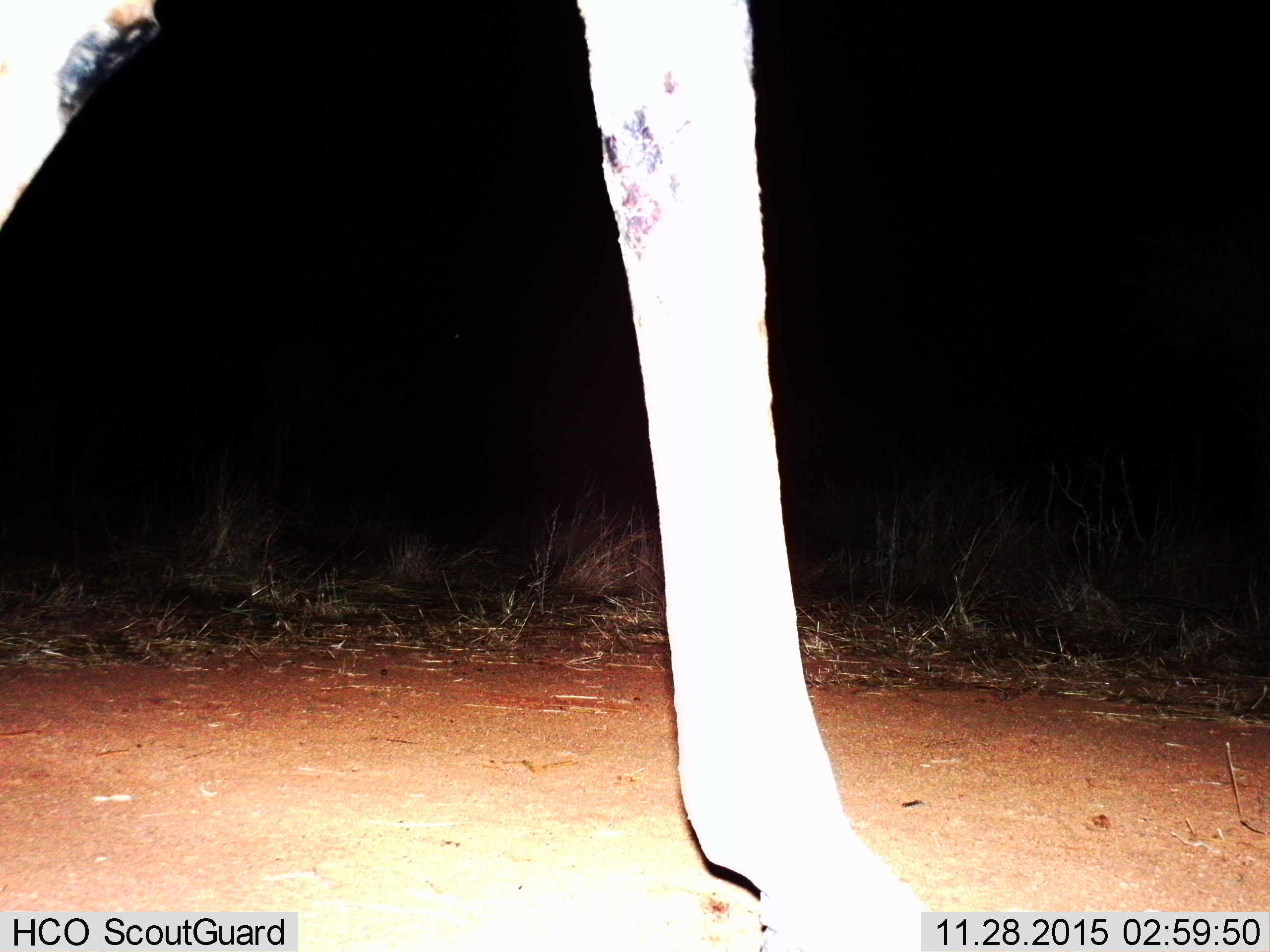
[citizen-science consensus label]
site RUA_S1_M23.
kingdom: Animalia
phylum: Chordata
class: Mammalia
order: Artiodactyla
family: Giraffidae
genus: Giraffa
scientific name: Giraffa camelopardalis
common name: giraffe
Giraffe (Giraffa camelopardalis), count 1. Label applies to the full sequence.